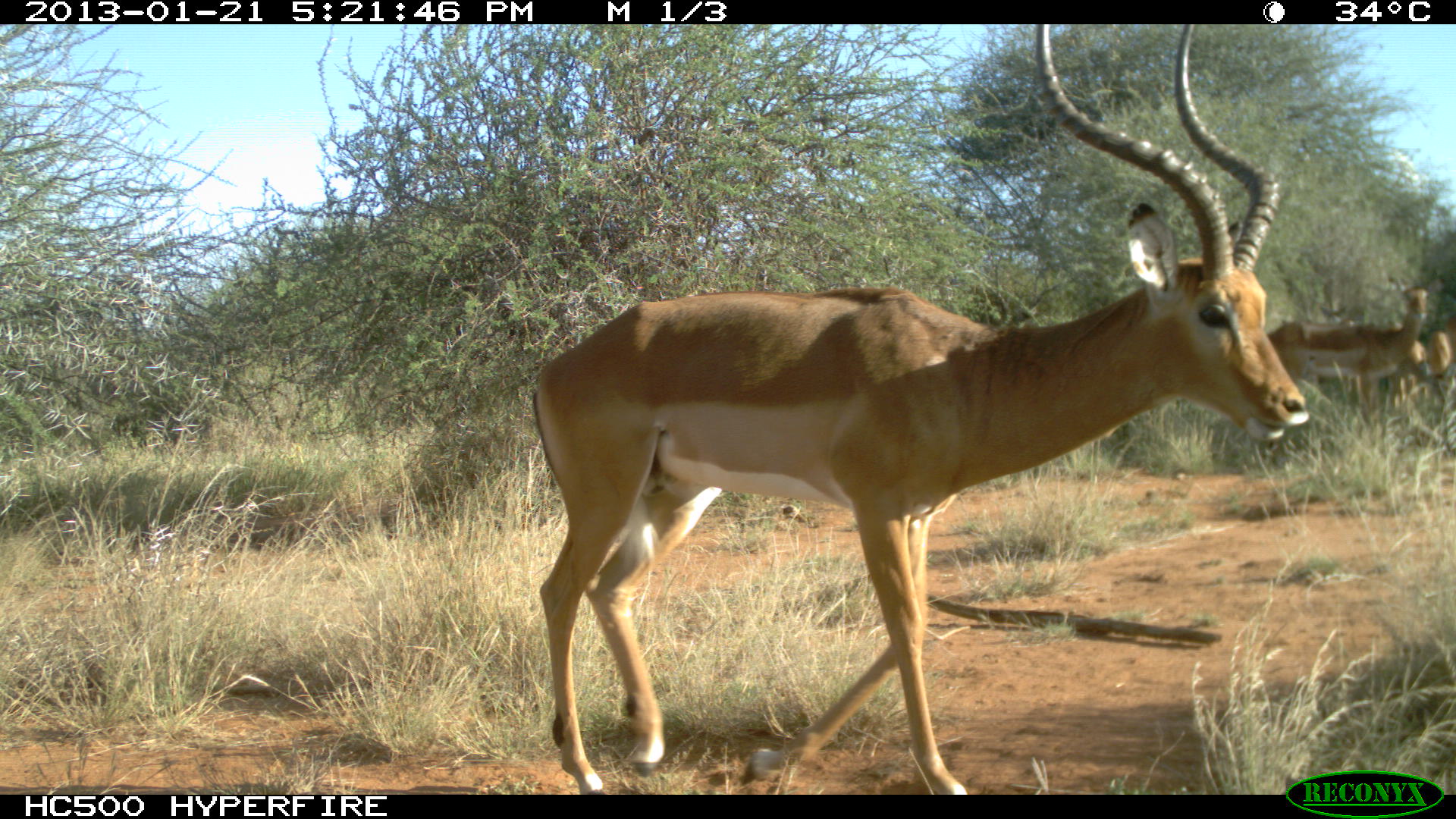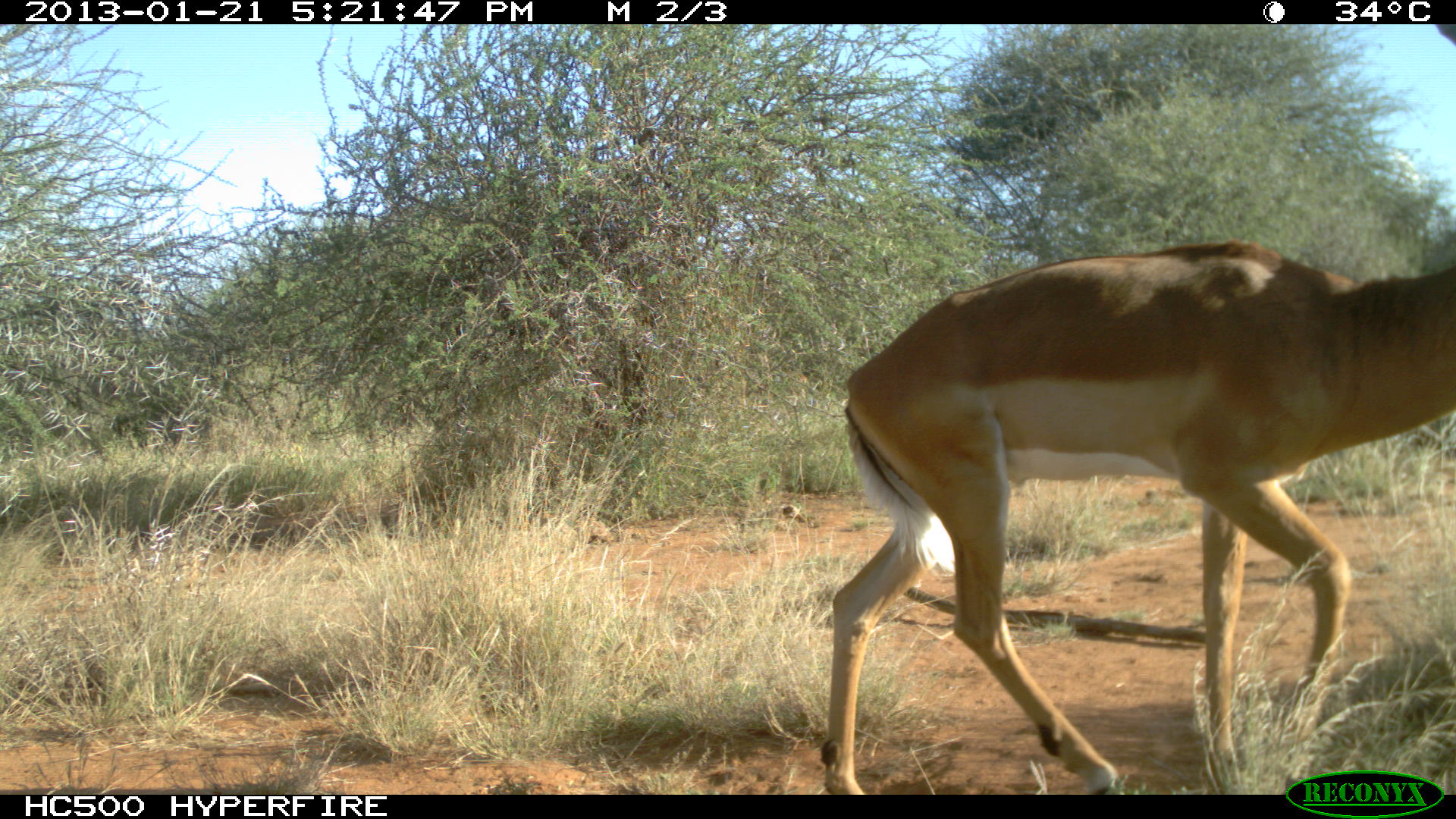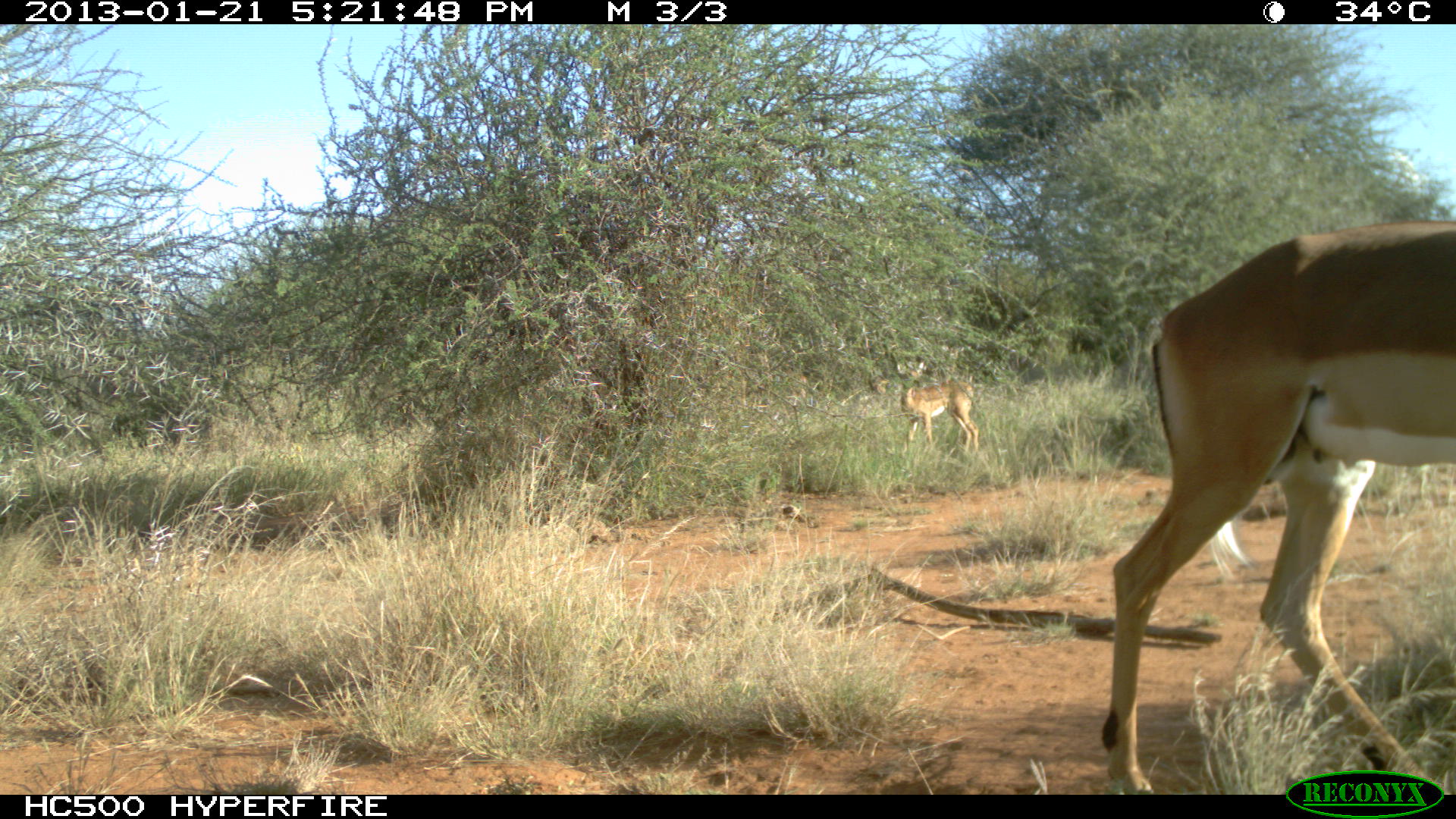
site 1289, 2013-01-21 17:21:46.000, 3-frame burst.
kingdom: Animalia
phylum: Chordata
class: Mammalia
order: Artiodactyla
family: Bovidae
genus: Aepyceros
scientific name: Aepyceros melampus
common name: impala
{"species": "Aepyceros melampus (impala)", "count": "4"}